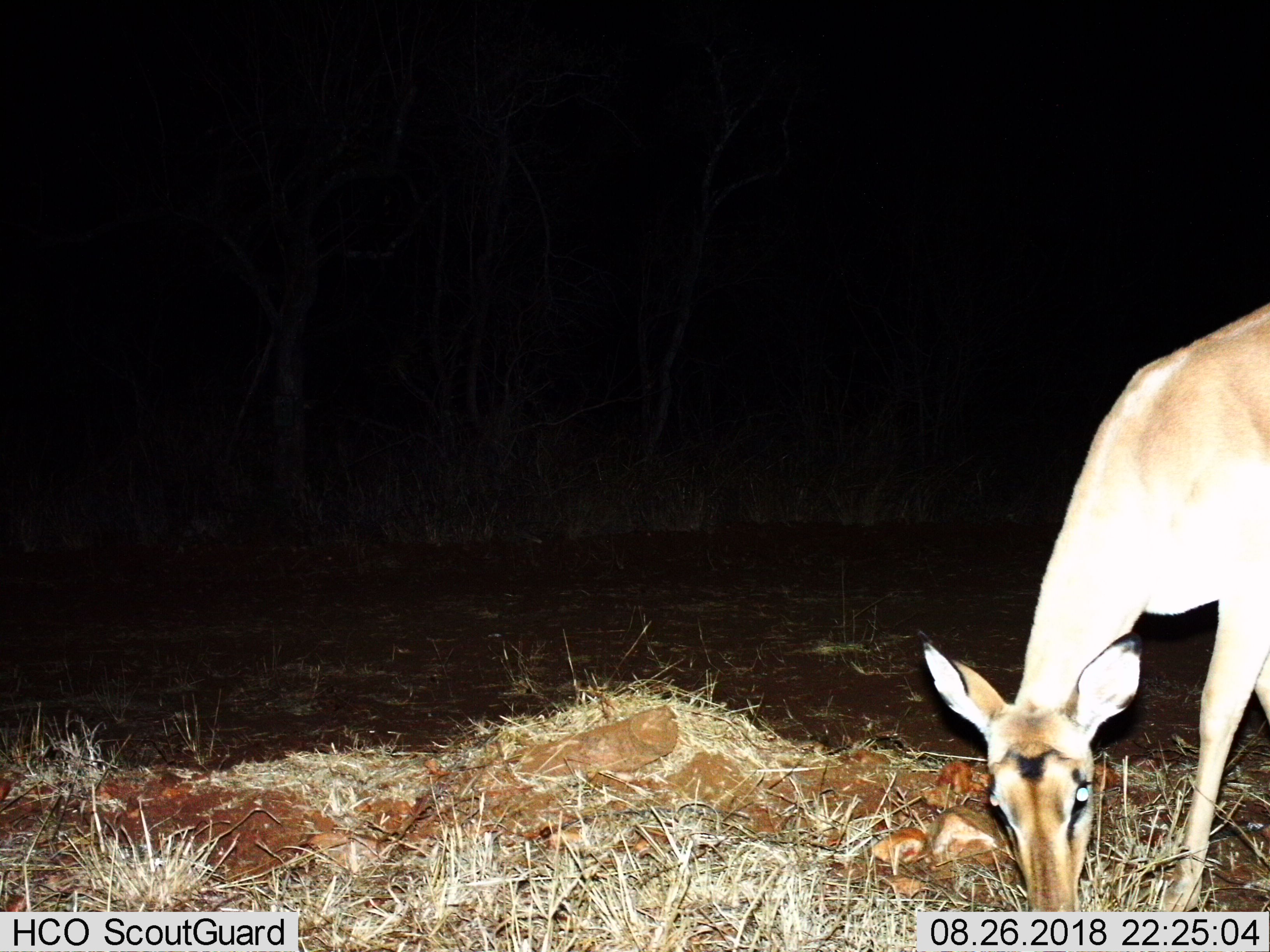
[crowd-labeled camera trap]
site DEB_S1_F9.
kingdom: Animalia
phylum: Chordata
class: Mammalia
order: Artiodactyla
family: Bovidae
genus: Aepyceros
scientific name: Aepyceros melampus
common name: impala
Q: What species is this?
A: Impala (Aepyceros melampus).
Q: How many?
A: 1.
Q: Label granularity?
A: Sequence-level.